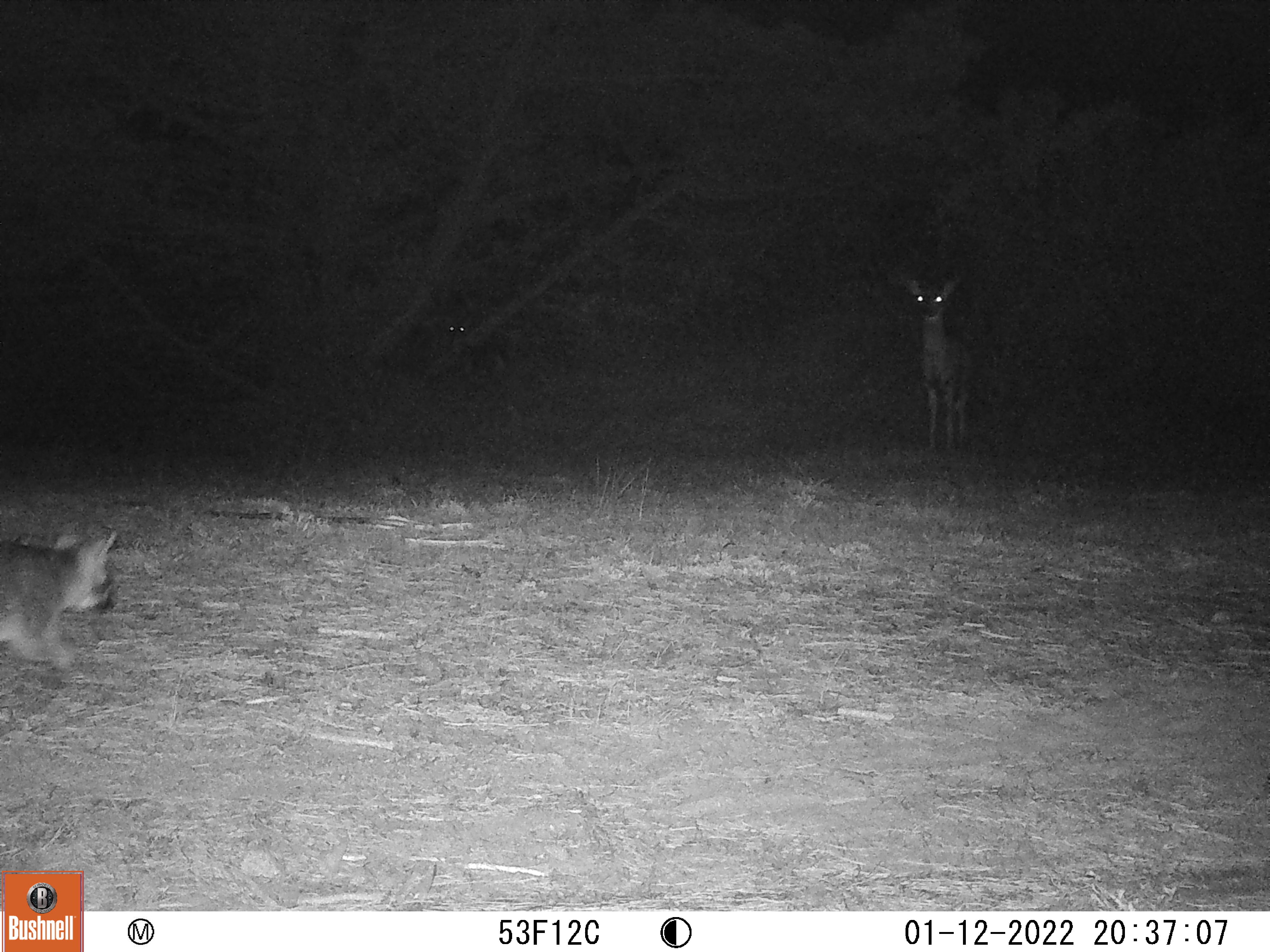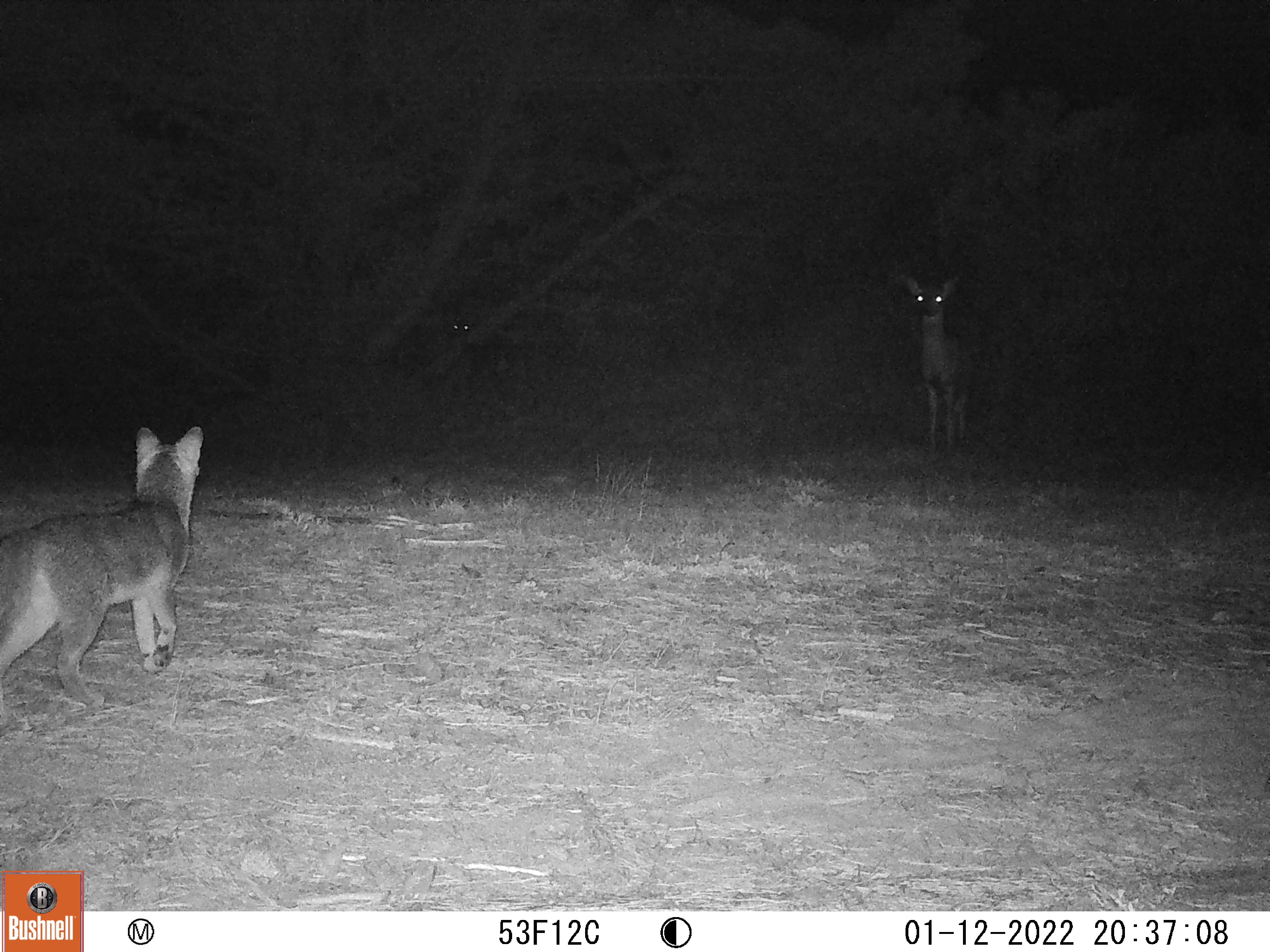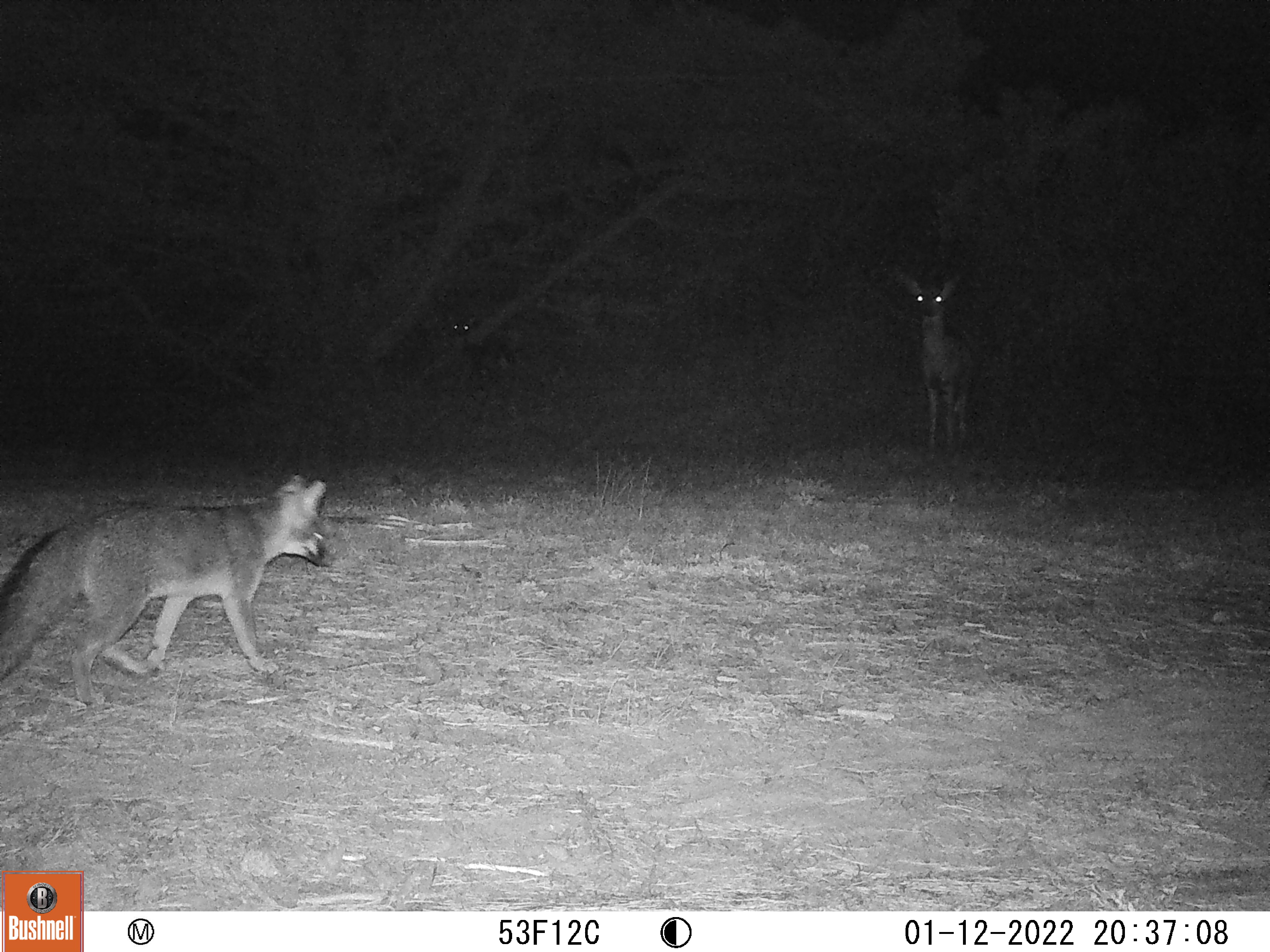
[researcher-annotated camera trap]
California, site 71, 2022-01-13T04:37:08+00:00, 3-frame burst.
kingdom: Animalia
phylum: Chordata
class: Mammalia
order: Artiodactyla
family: Cervidae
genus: Odocoileus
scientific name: Odocoileus hemionus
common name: mule deer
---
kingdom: Animalia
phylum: Chordata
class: Mammalia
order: Carnivora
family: Canidae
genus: Urocyon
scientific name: Urocyon cinereoargenteus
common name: gray fox